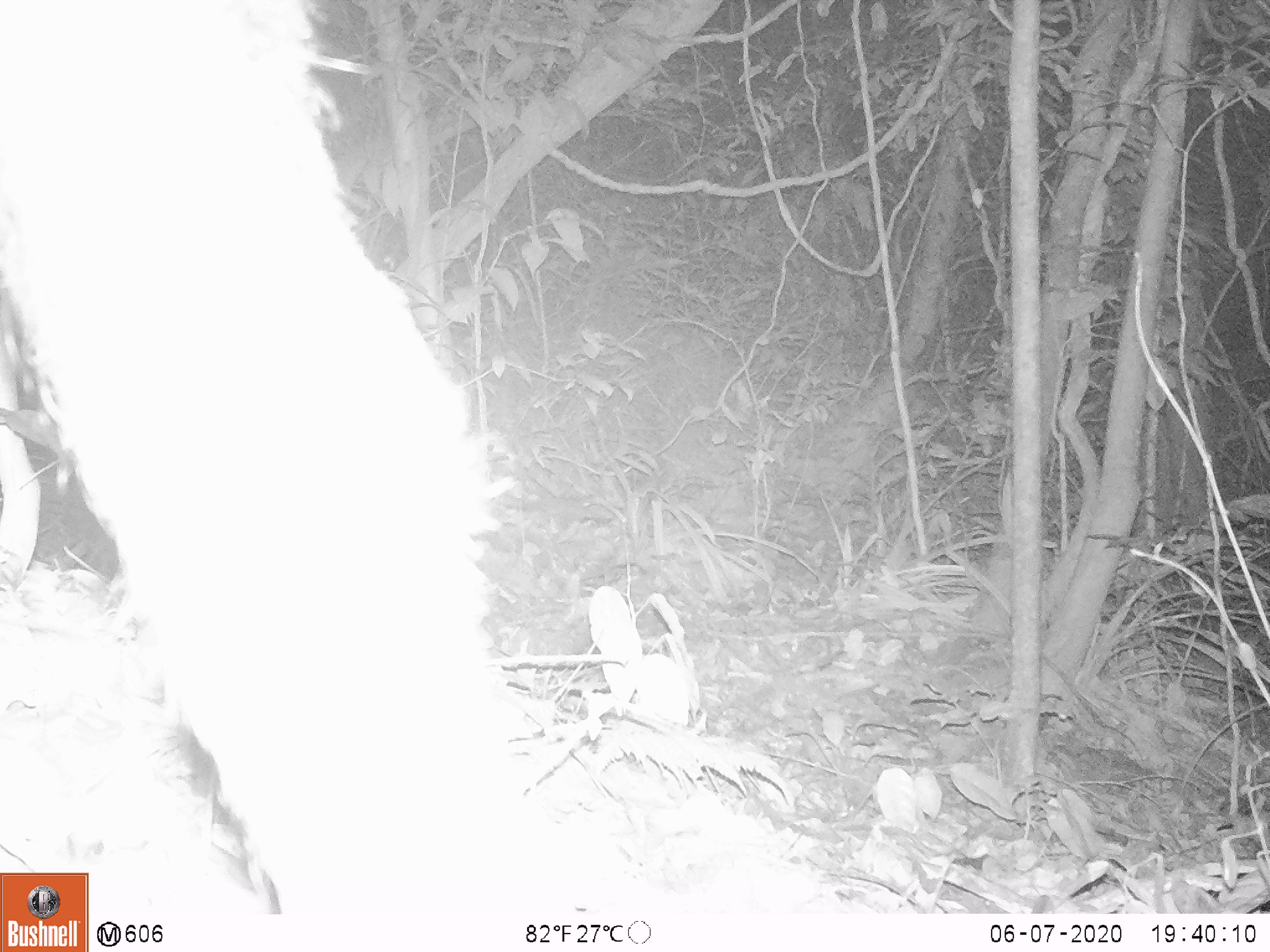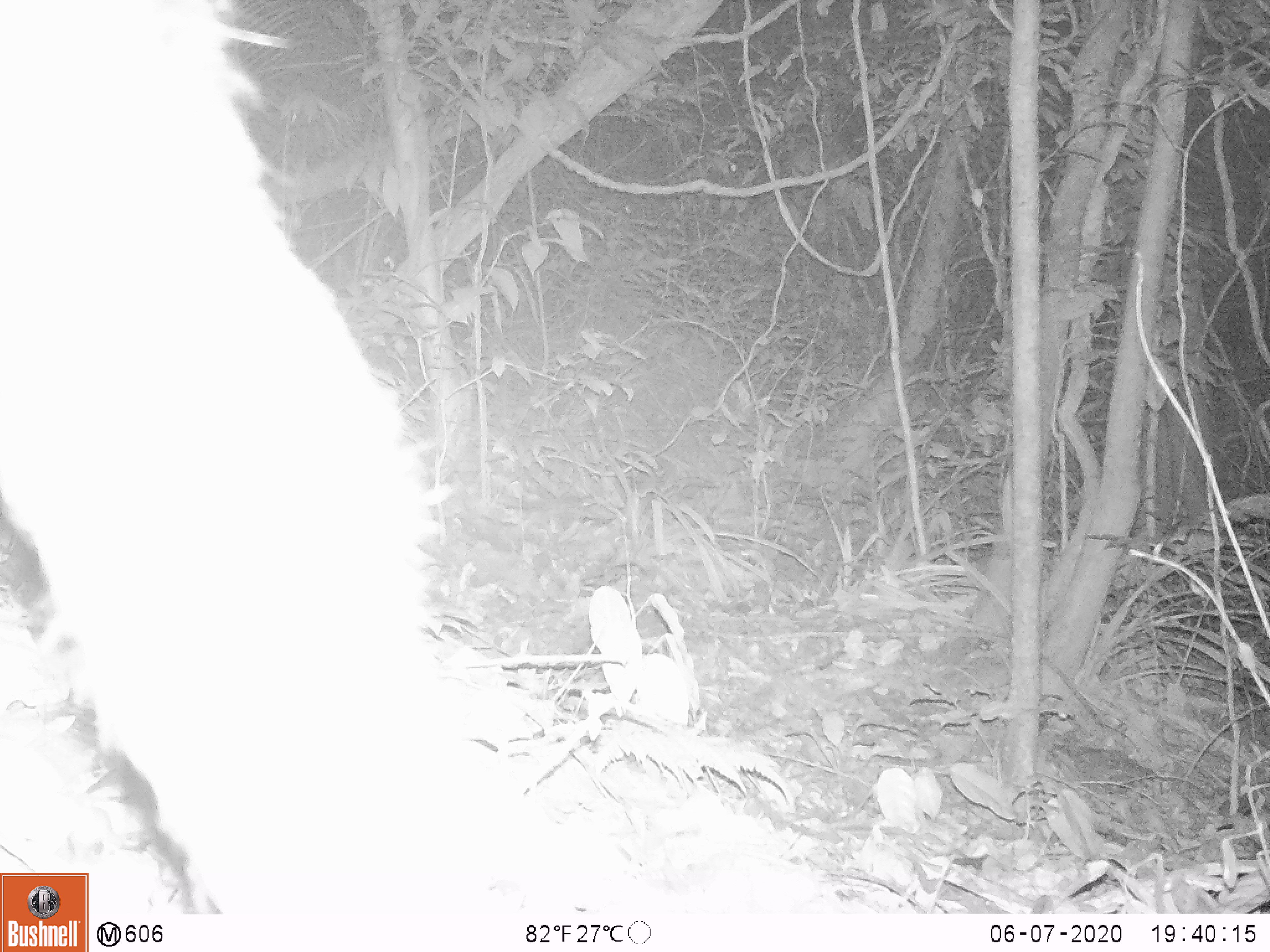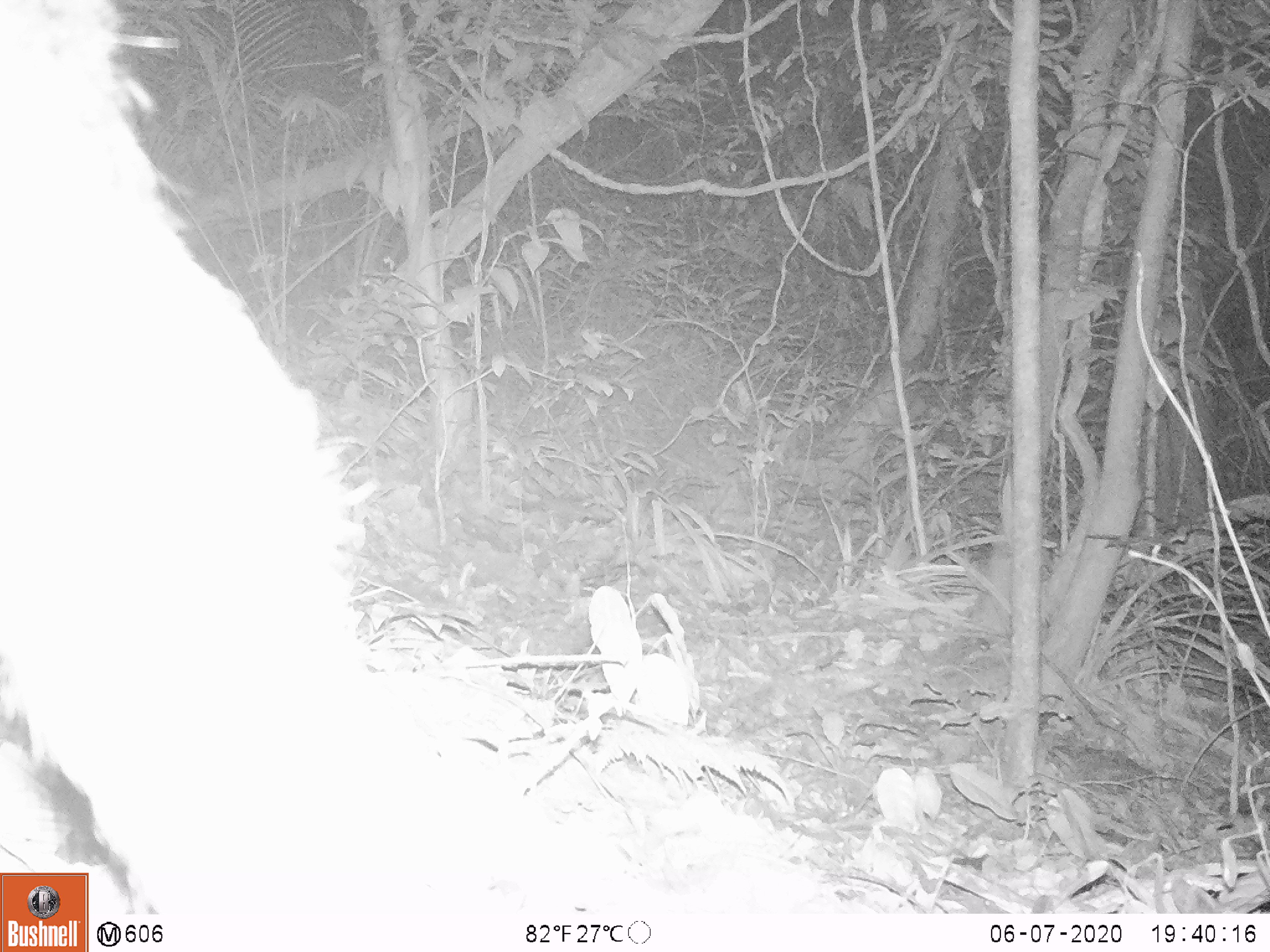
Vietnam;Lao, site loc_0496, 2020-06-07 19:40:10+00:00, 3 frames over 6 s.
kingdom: Animalia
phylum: Chordata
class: Mammalia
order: Artiodactyla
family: Bovidae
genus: Capricornis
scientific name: Capricornis sumatraensis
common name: chinese serow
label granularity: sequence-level